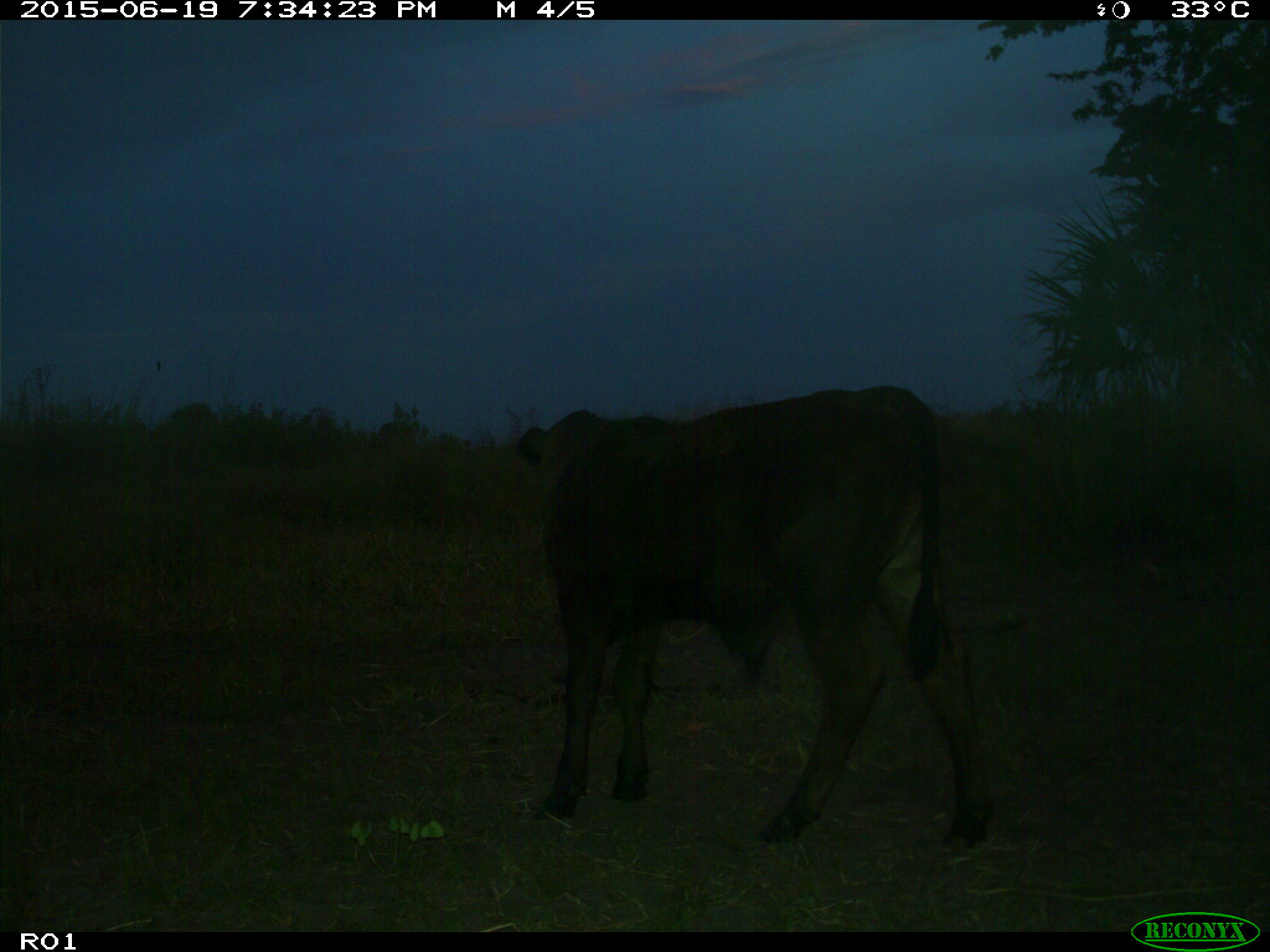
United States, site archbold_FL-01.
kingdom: Animalia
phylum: Chordata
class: Mammalia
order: Artiodactyla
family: Bovidae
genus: Bos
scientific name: Bos taurus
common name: domestic cow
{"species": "Bos taurus (domestic cow)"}